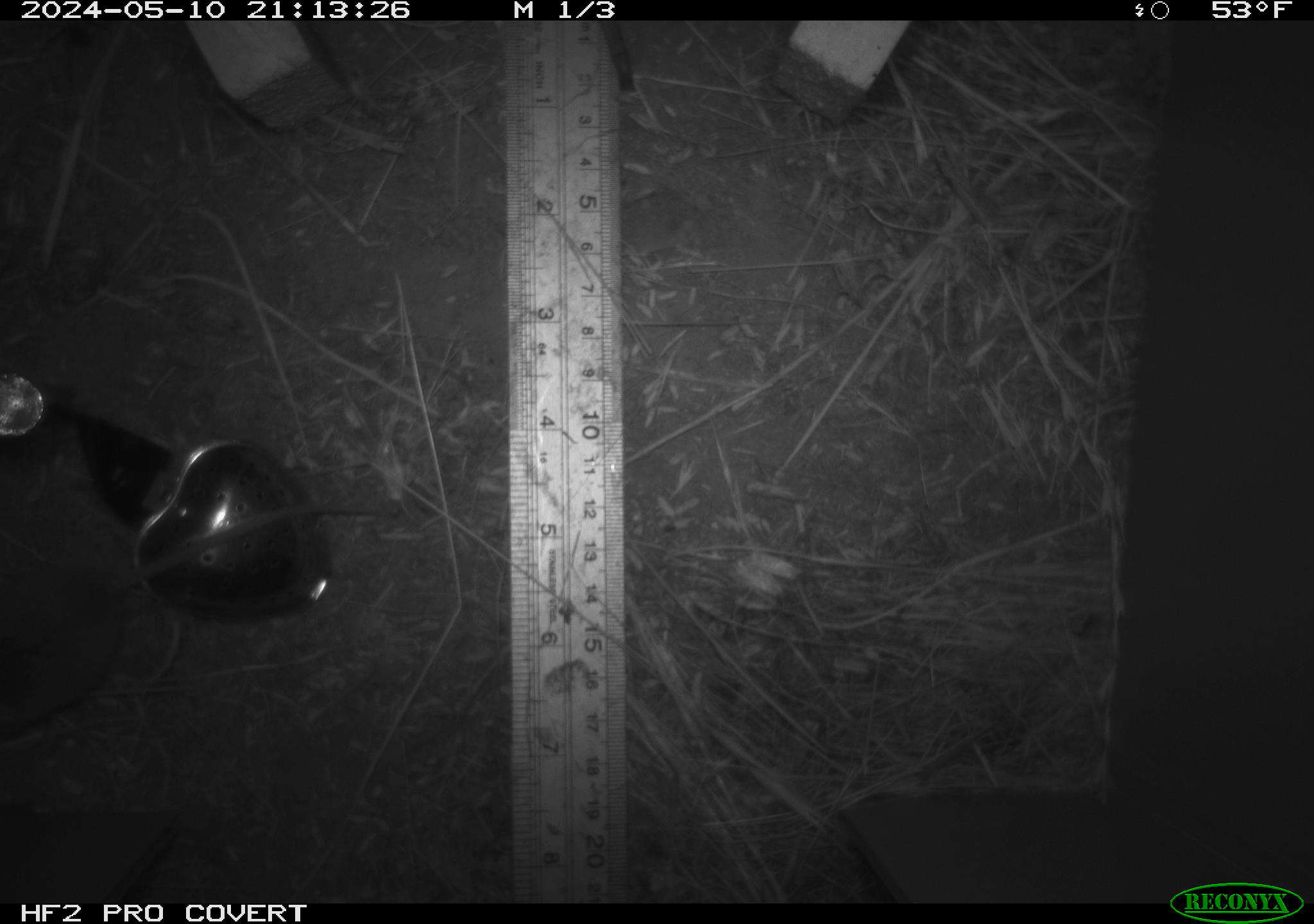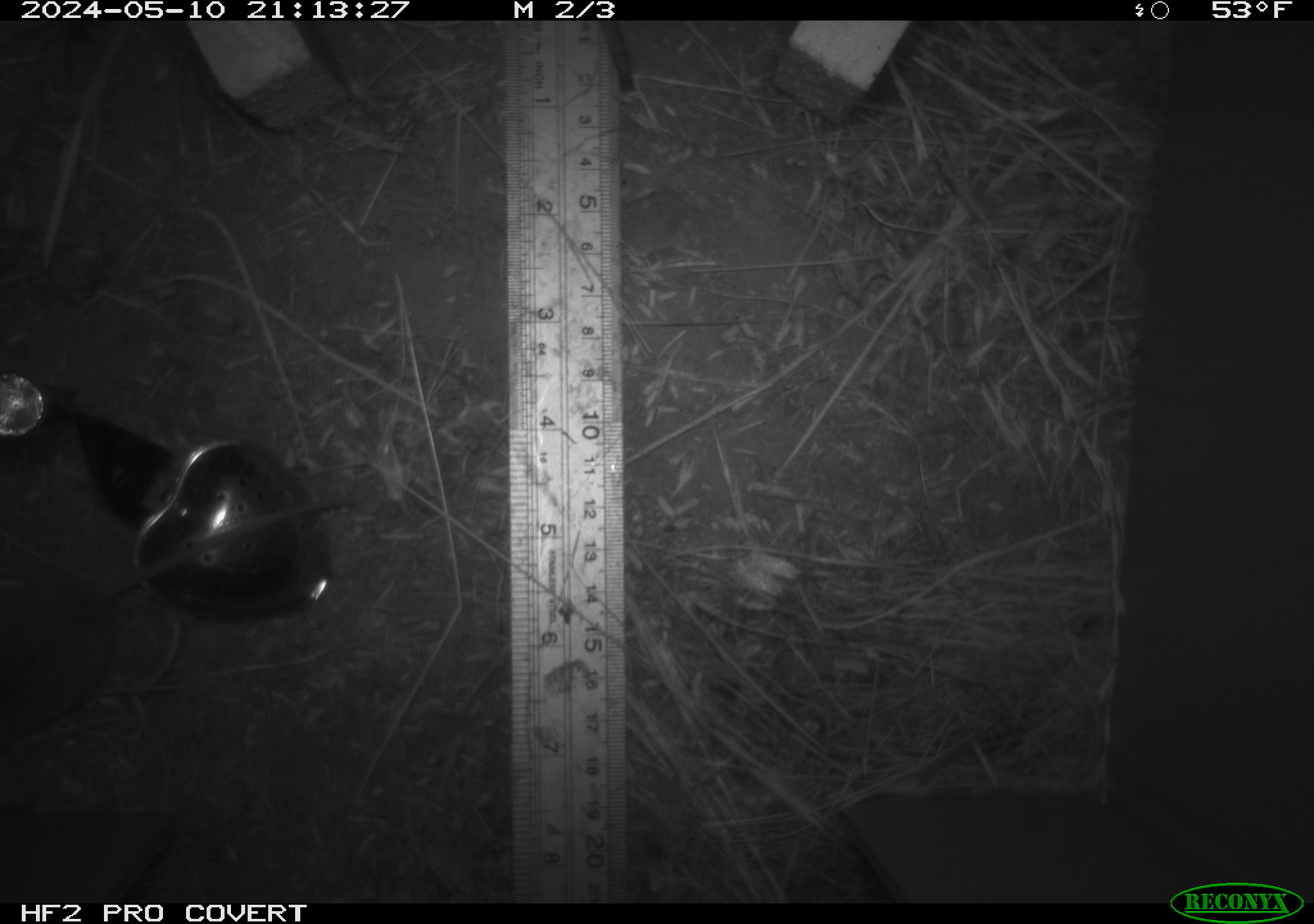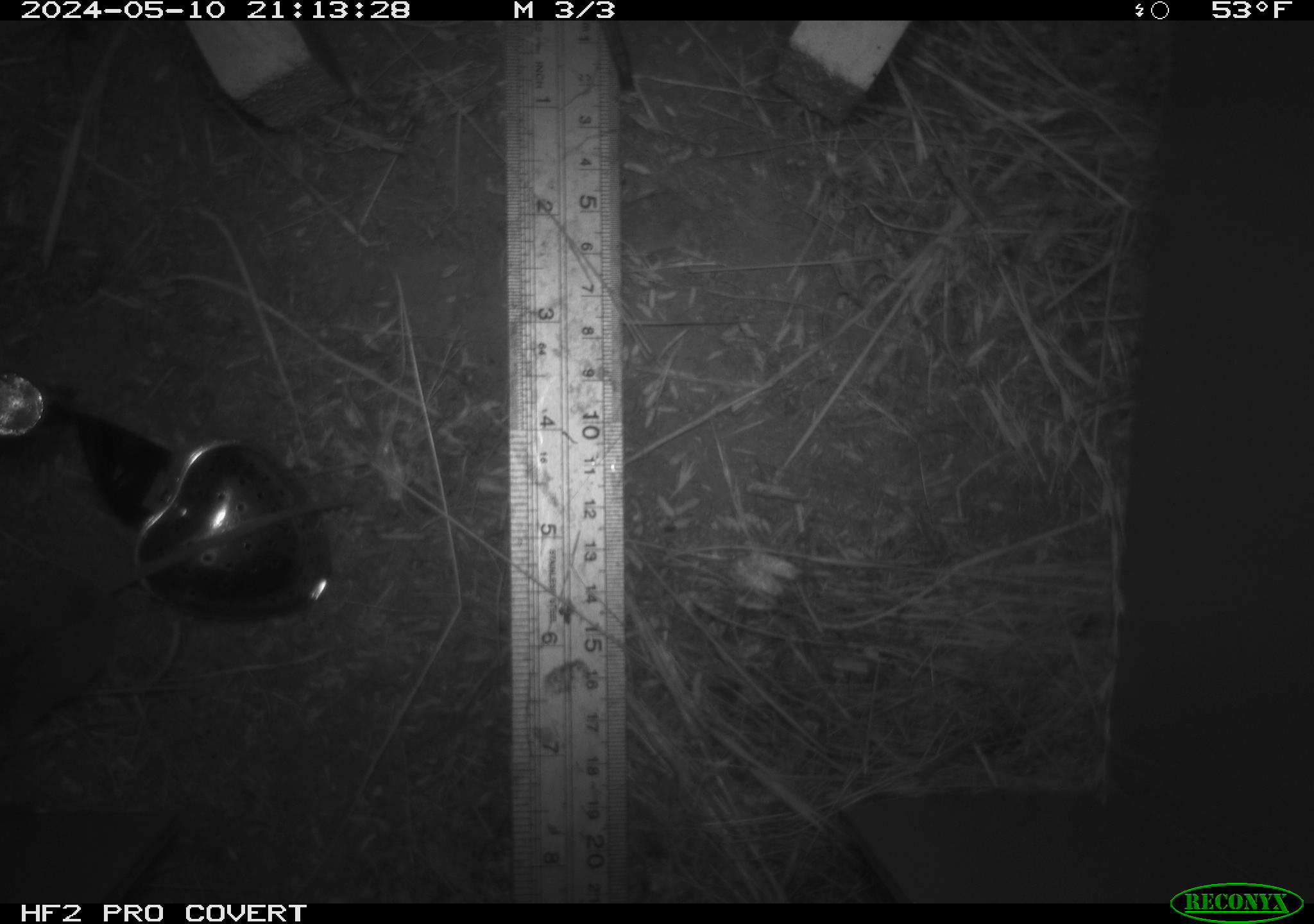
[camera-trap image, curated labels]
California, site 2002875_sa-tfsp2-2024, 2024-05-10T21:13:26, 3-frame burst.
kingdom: Animalia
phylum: Chordata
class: Mammalia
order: Rodentia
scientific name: Rodentia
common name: mouse species